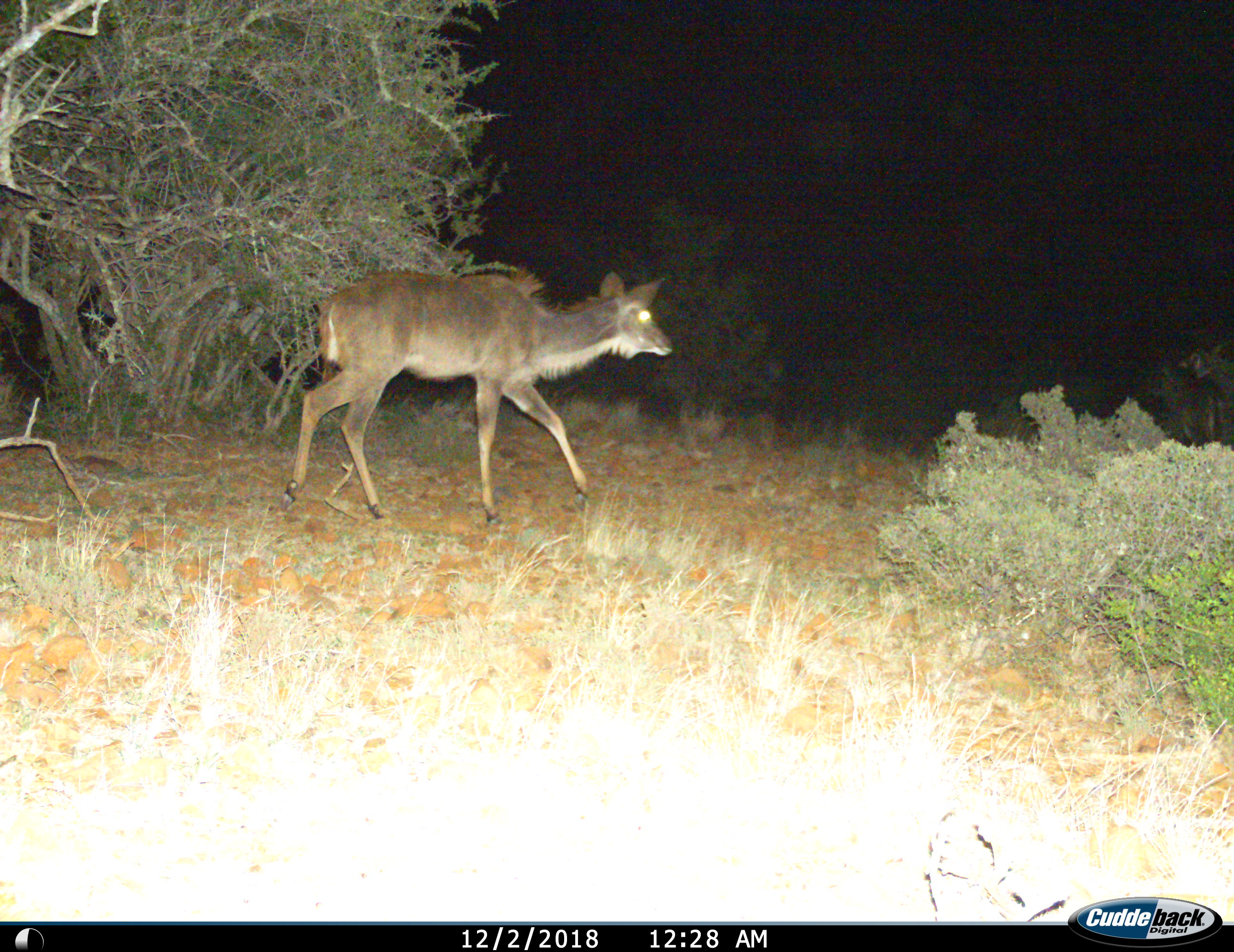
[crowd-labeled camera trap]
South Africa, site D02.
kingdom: Animalia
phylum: Chordata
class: Mammalia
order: Artiodactyla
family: Bovidae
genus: Tragelaphus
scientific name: Tragelaphus strepsiceros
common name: greater kudu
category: kudu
Kudu (greater kudu) (Tragelaphus strepsiceros), count 1. Behavior (volunteer vote fractions): standing 0%, resting 0%, moving 100%, interacting 0%. Young present (vote fraction): 0%. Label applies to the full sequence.